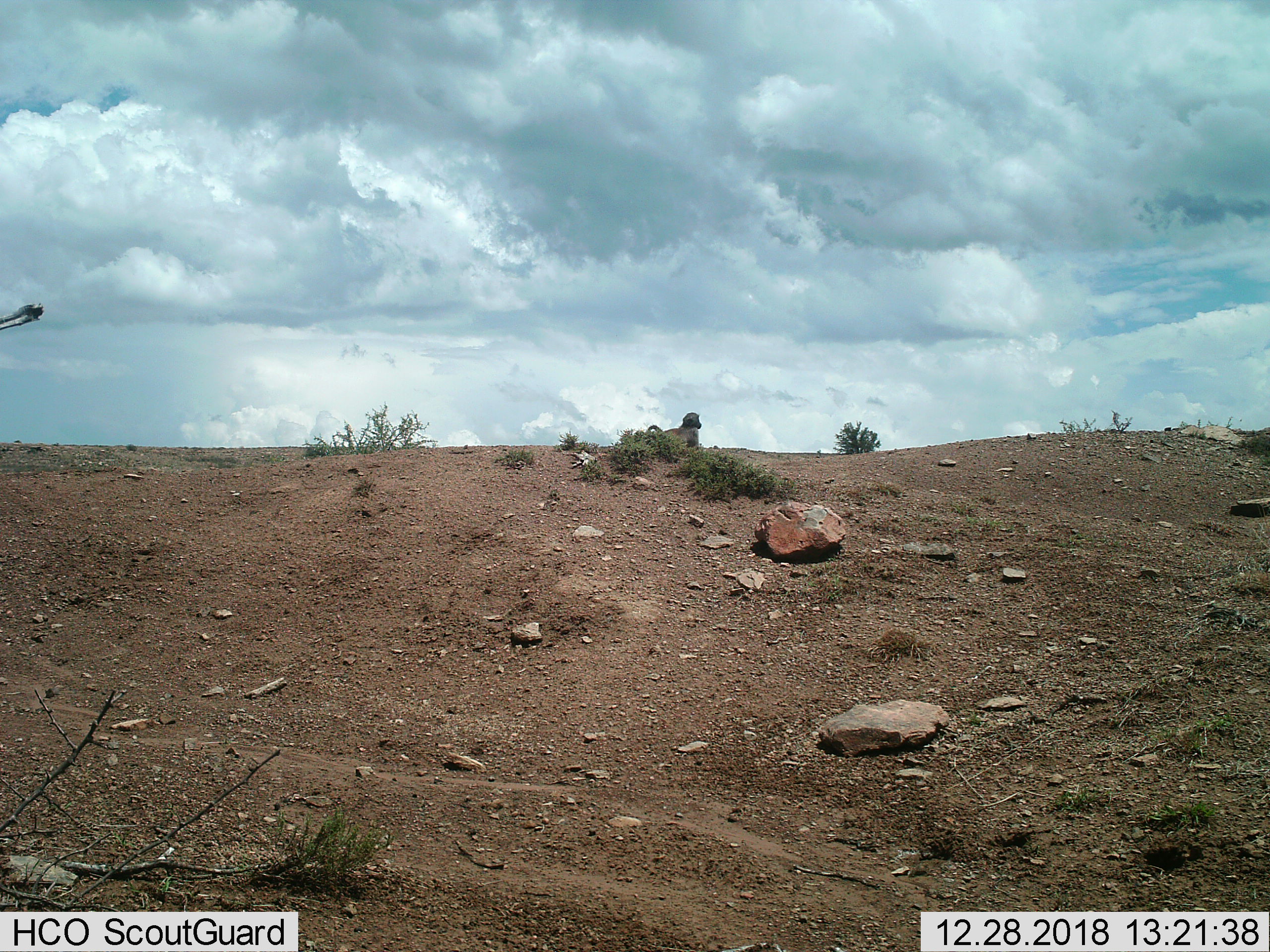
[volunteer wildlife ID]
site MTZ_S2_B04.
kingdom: Animalia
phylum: Chordata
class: Mammalia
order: Primates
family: Cercopithecidae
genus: Papio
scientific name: Papio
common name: baboon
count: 1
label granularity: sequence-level